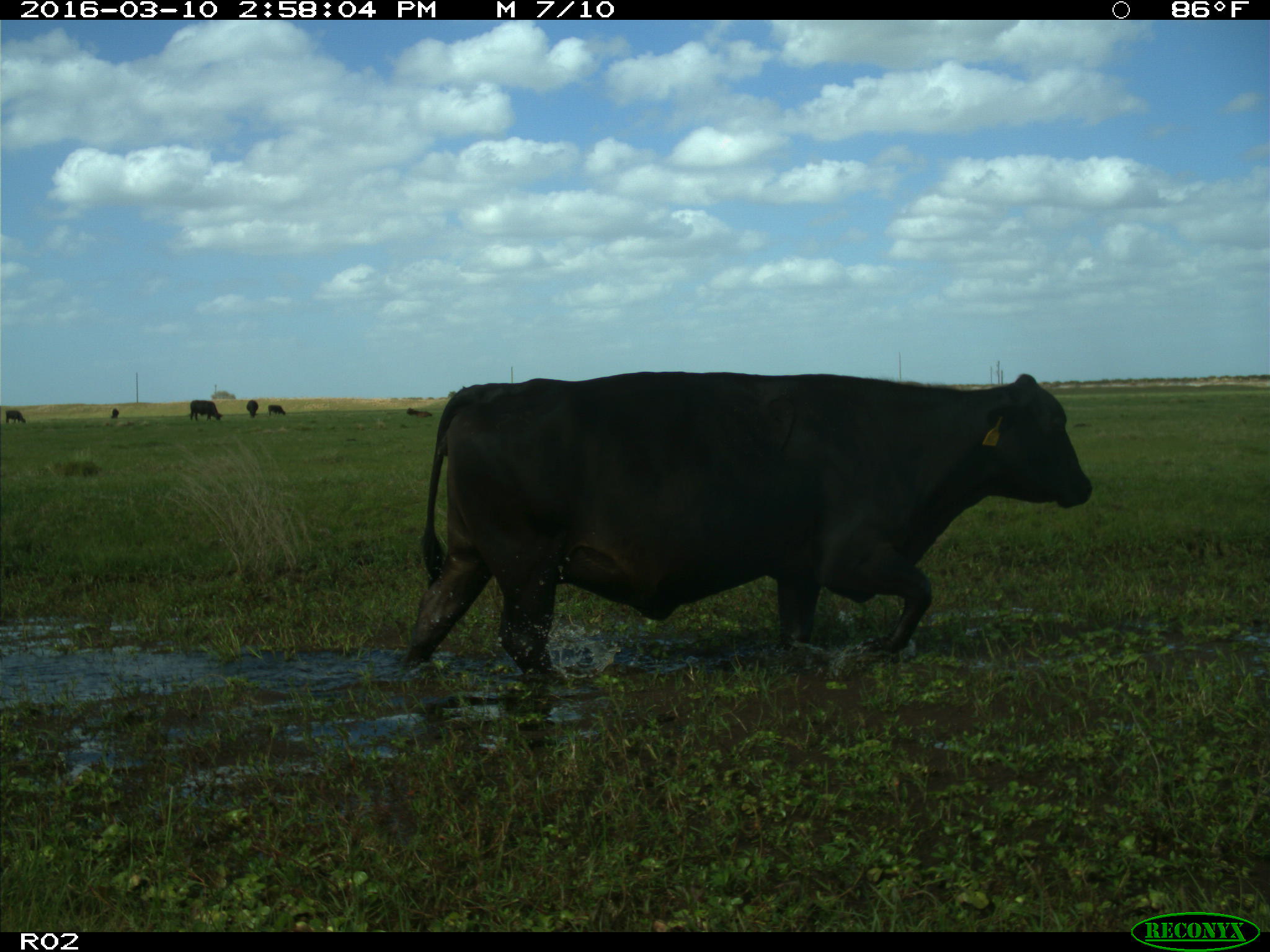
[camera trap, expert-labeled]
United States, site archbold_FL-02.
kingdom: Animalia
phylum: Chordata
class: Mammalia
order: Artiodactyla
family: Bovidae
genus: Bos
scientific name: Bos taurus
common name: domestic cow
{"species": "Bos taurus (domestic cow)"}